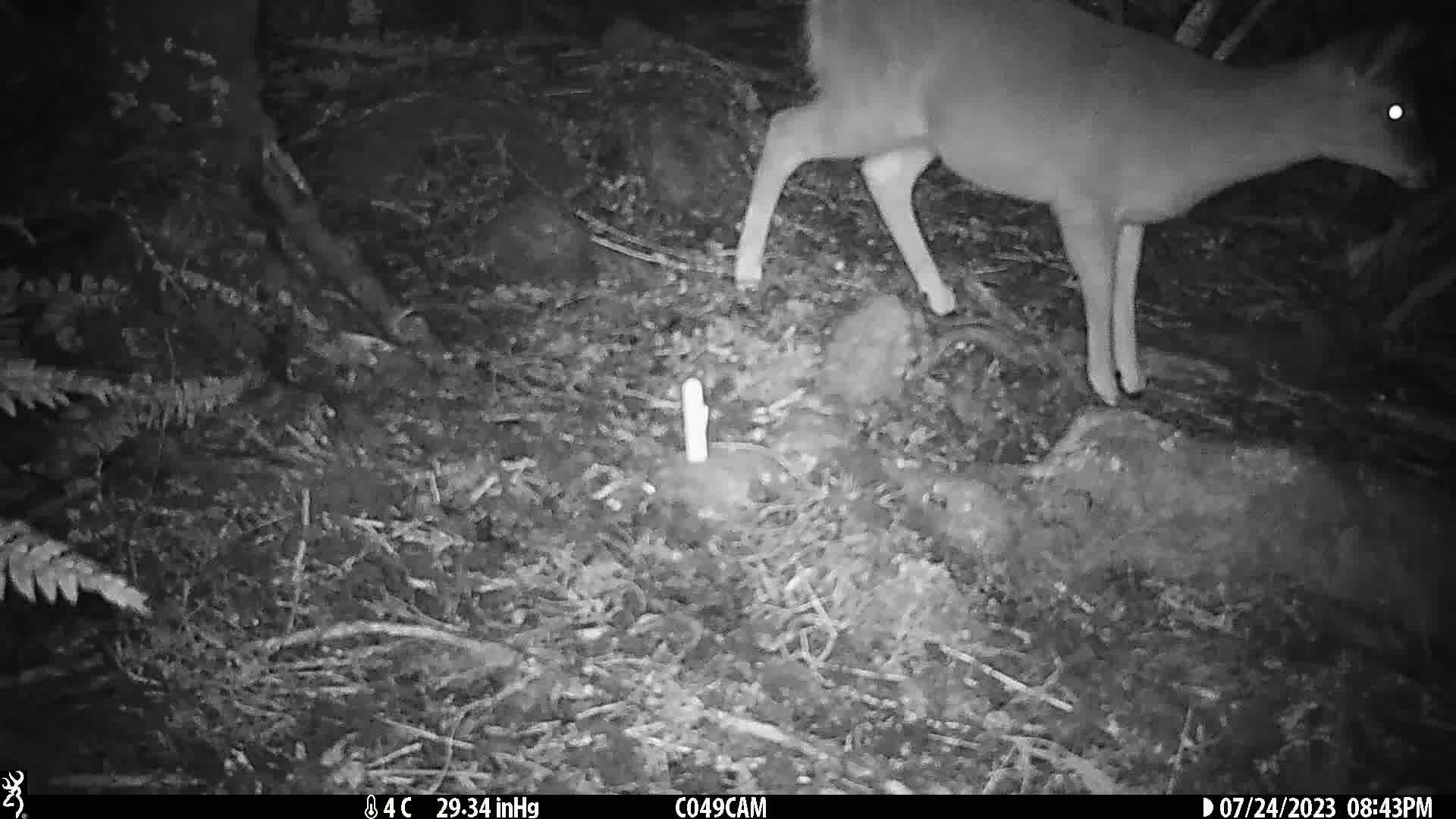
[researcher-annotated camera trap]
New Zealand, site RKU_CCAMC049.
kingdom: Animalia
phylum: Chordata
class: Mammalia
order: Artiodactyla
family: Cervidae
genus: Odocoileus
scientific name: Odocoileus virginianus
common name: white-tailed deer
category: white tailed deer